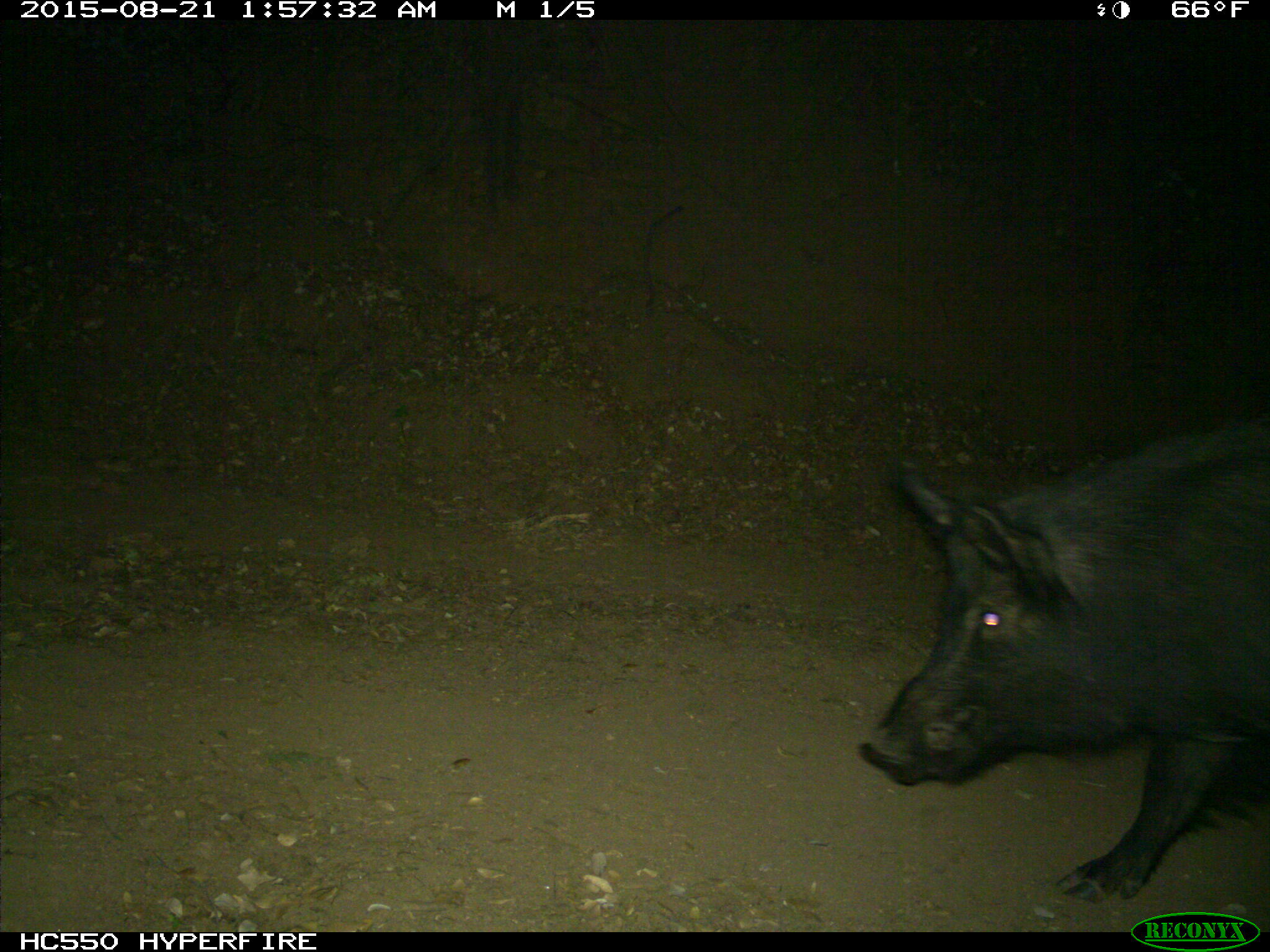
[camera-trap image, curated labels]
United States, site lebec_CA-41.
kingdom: Animalia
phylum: Chordata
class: Mammalia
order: Artiodactyla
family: Suidae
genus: Sus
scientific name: Sus scrofa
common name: wild boar